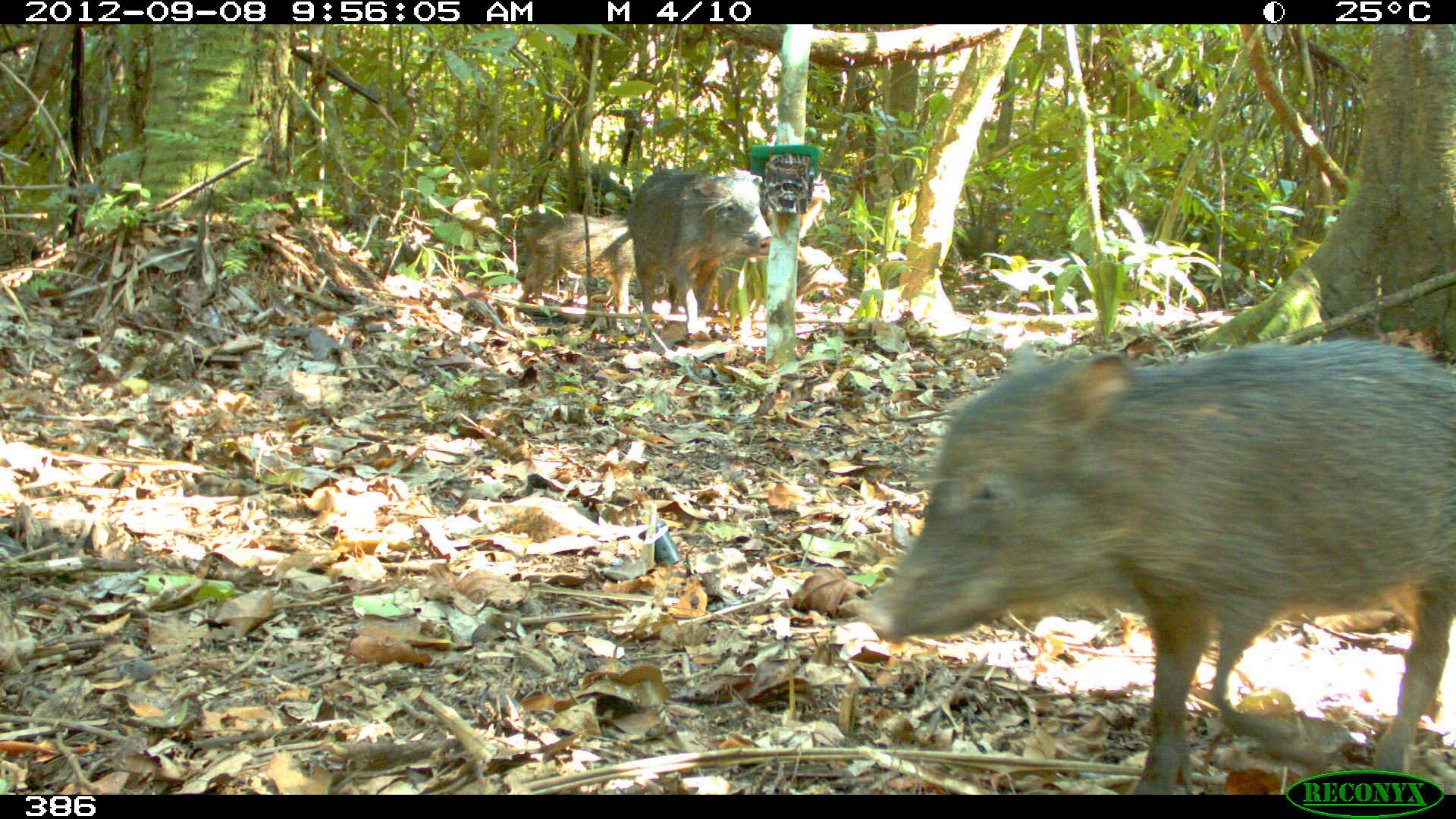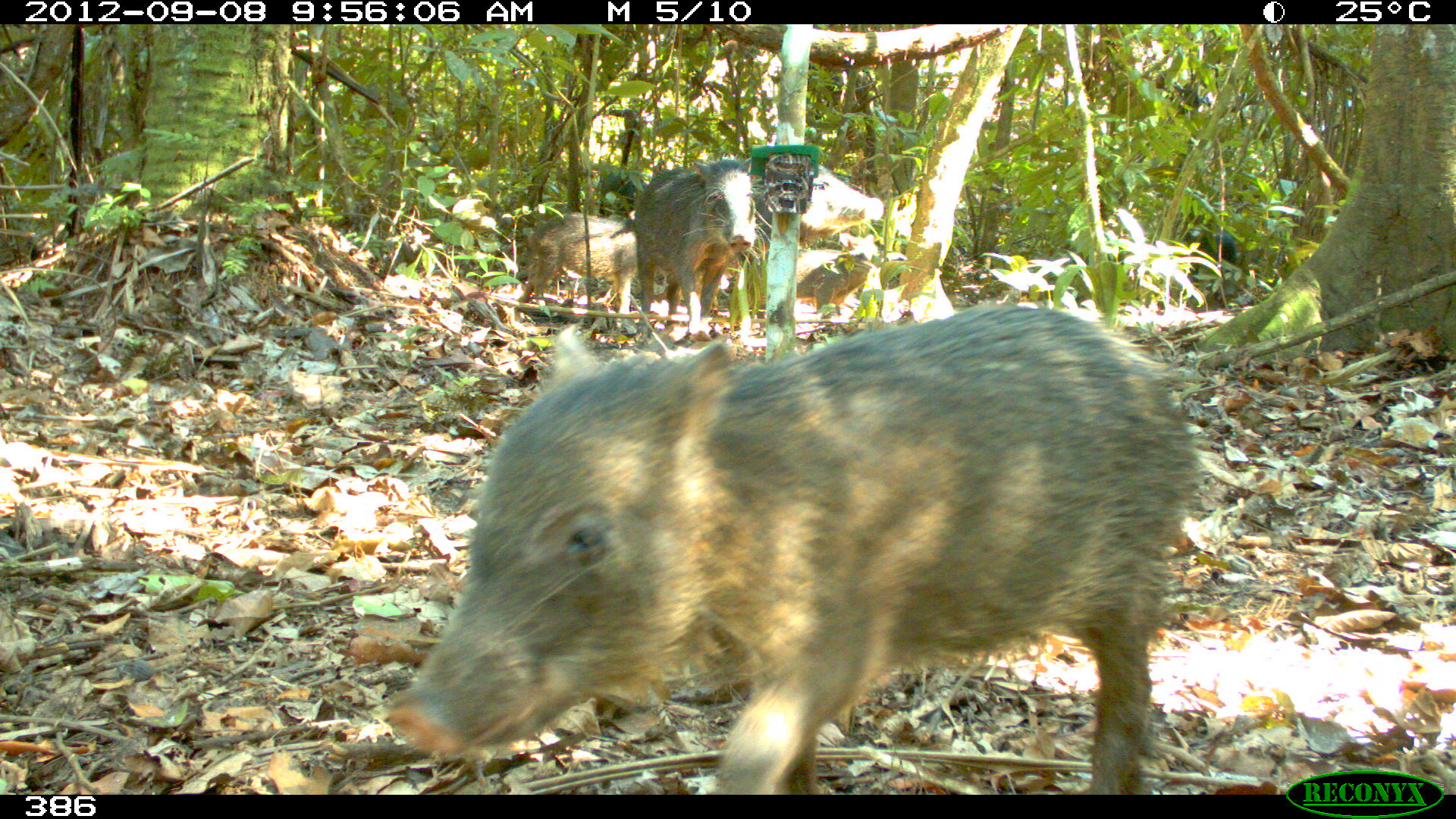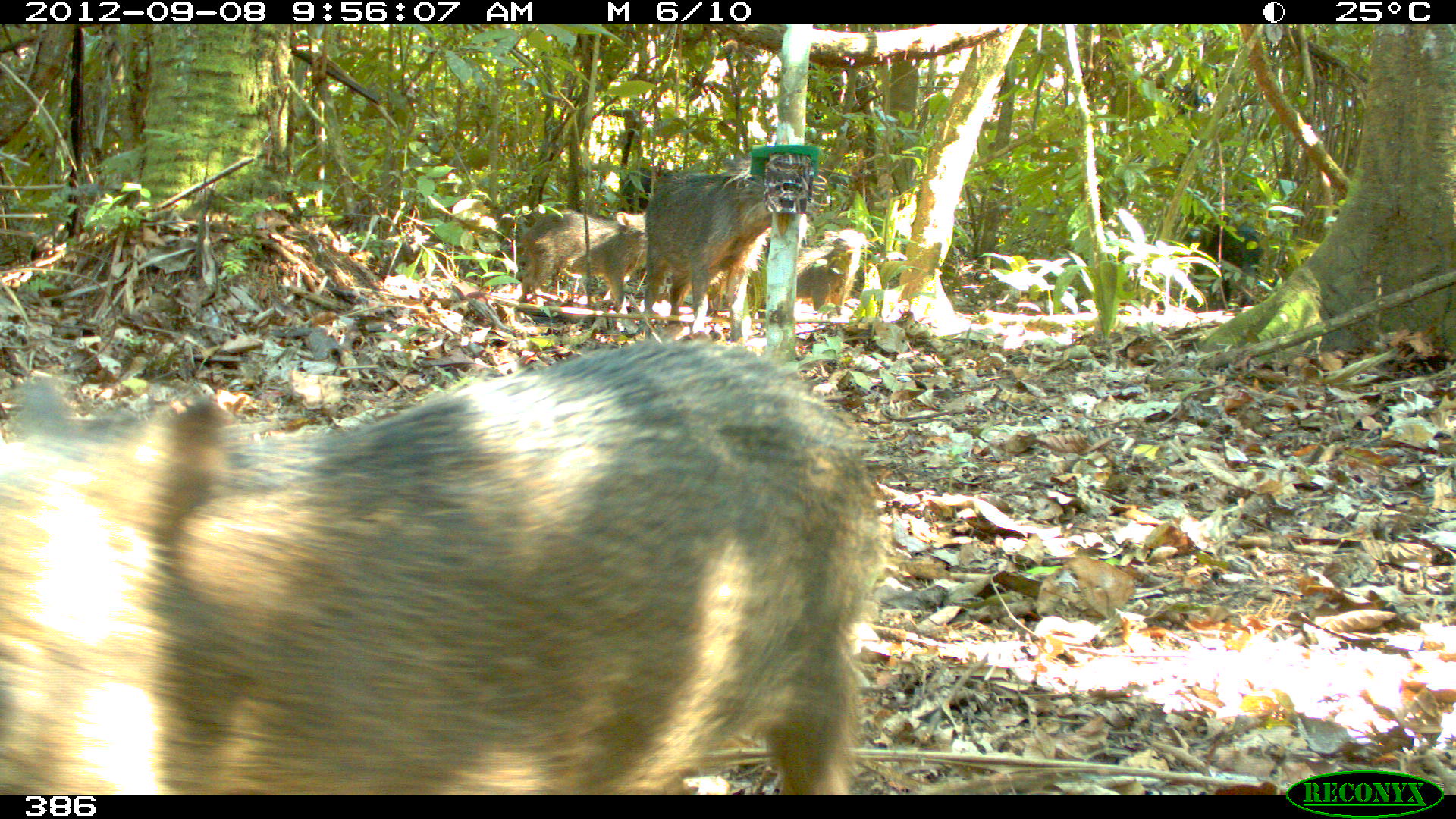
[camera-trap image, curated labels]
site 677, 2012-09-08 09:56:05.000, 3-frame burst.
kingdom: Animalia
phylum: Chordata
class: Mammalia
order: Artiodactyla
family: Tayassuidae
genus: Tayassu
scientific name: Tayassu pecari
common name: white-lipped peccary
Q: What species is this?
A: Tayassu pecari (white-lipped peccary).